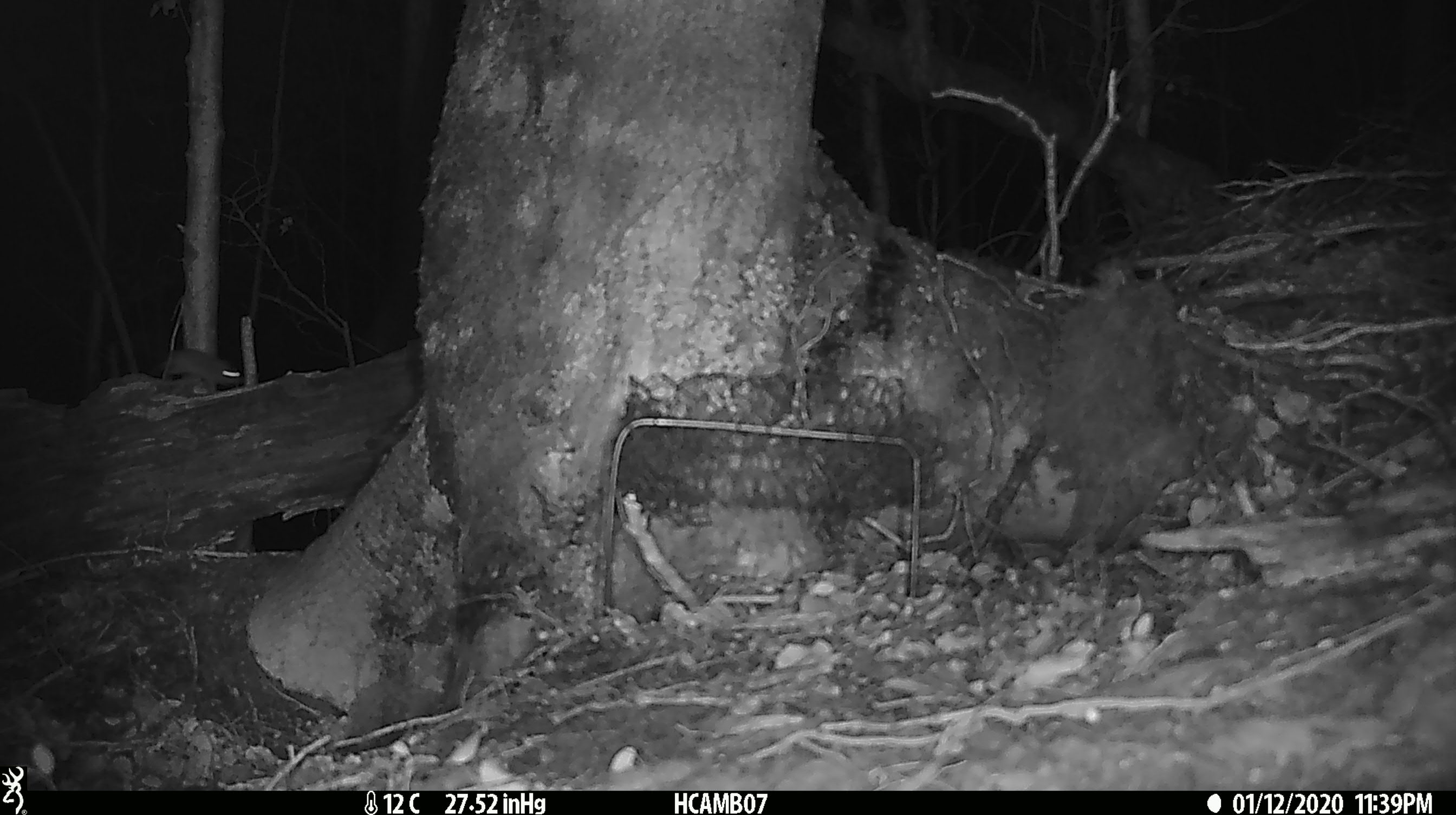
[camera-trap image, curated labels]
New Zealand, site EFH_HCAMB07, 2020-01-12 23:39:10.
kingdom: Animalia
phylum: Chordata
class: Mammalia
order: Rodentia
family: Muridae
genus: Mus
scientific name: Mus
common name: mouse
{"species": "mouse (Mus)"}